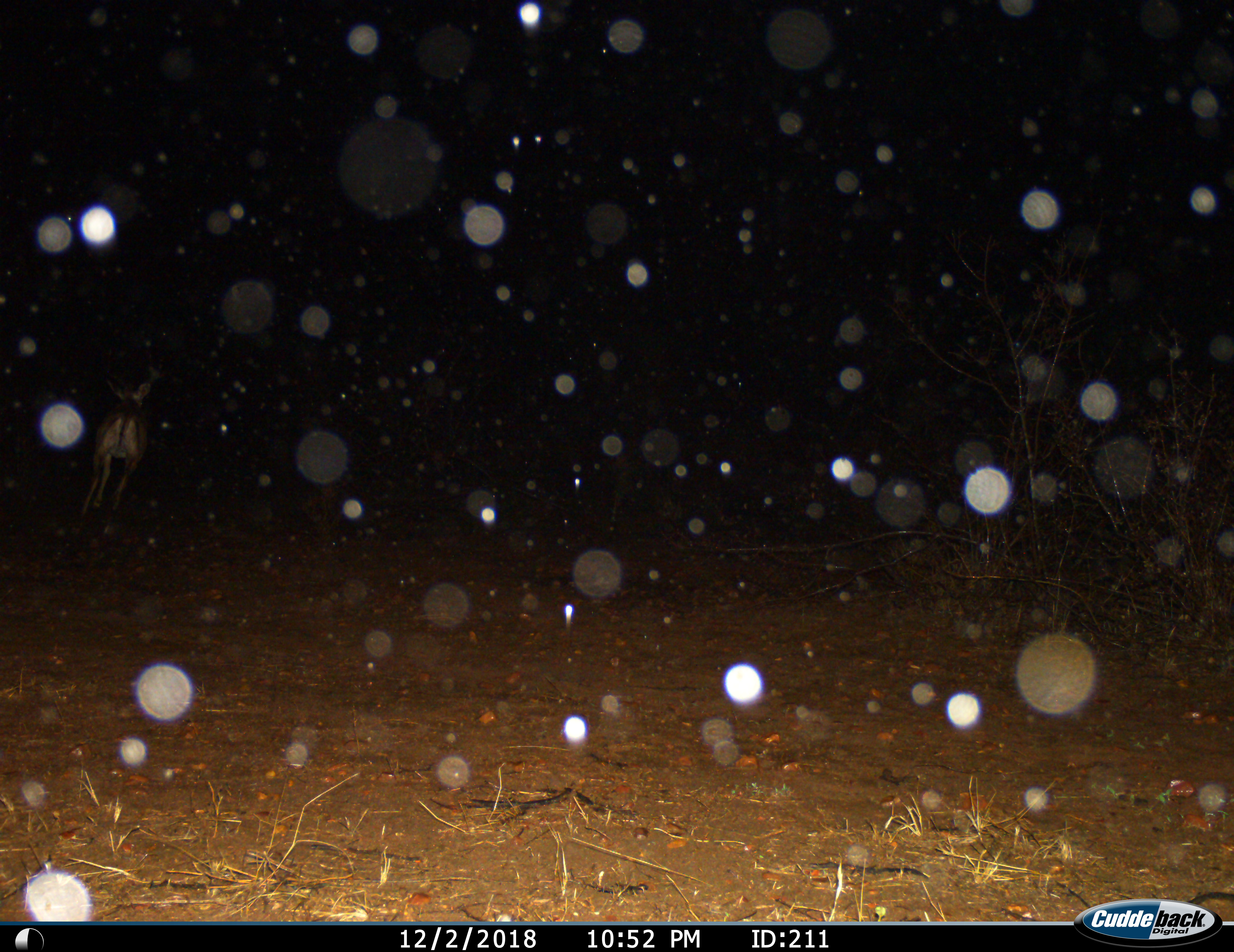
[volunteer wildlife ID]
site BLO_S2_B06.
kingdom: Animalia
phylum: Chordata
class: Mammalia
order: Artiodactyla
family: Bovidae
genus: Aepyceros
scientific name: Aepyceros melampus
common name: impala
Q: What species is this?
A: Impala (Aepyceros melampus).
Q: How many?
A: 1.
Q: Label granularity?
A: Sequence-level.